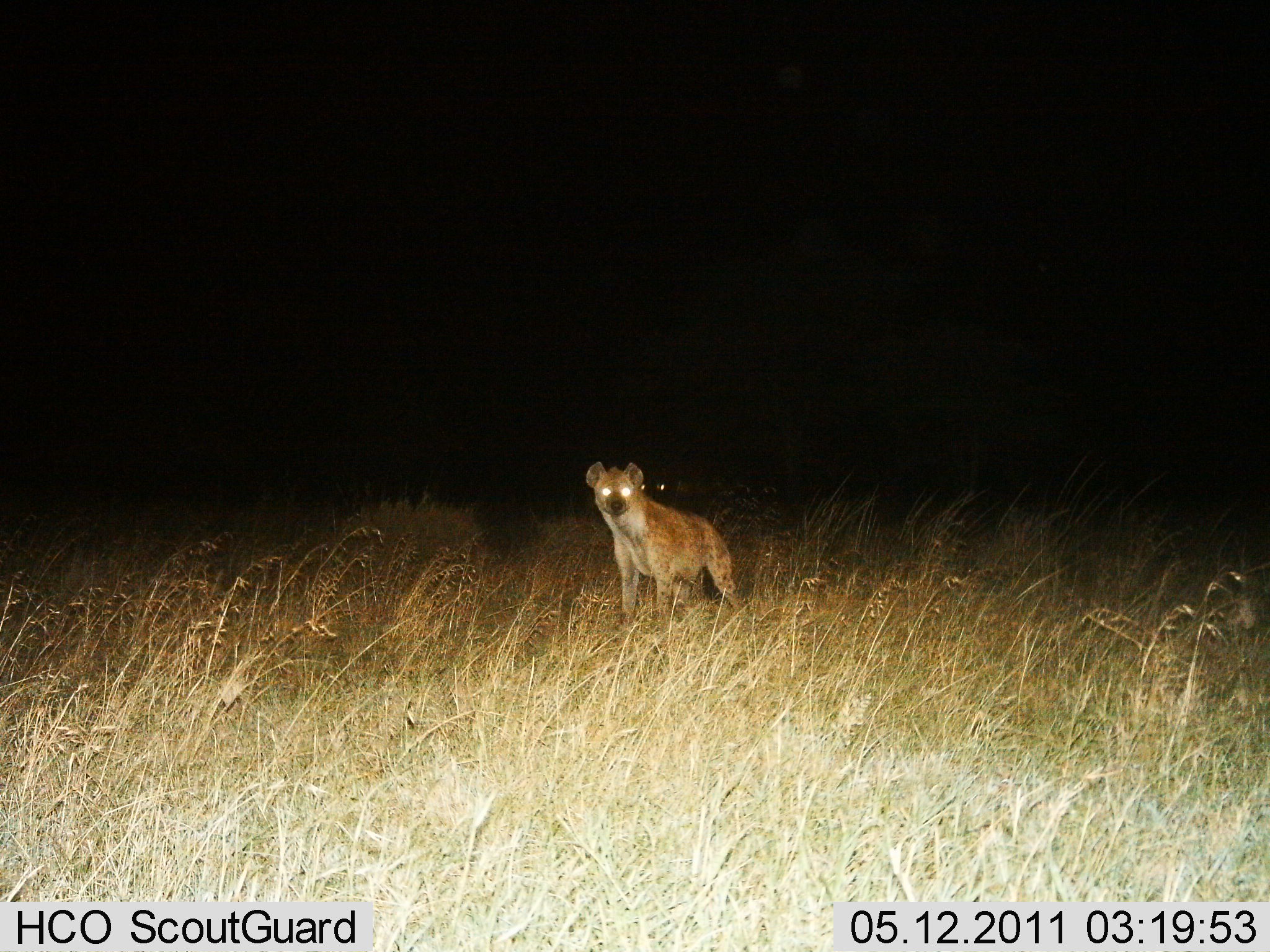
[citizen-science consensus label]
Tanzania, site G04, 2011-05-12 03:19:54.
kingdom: Animalia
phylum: Chordata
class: Mammalia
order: Carnivora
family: Hyaenidae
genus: Crocuta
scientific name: Crocuta crocuta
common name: spotted hyena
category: hyenaspotted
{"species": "hyenaspotted (spotted hyena) (Crocuta crocuta)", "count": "1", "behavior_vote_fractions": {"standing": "100%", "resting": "0%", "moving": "0%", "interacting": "0%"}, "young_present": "0%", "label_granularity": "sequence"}